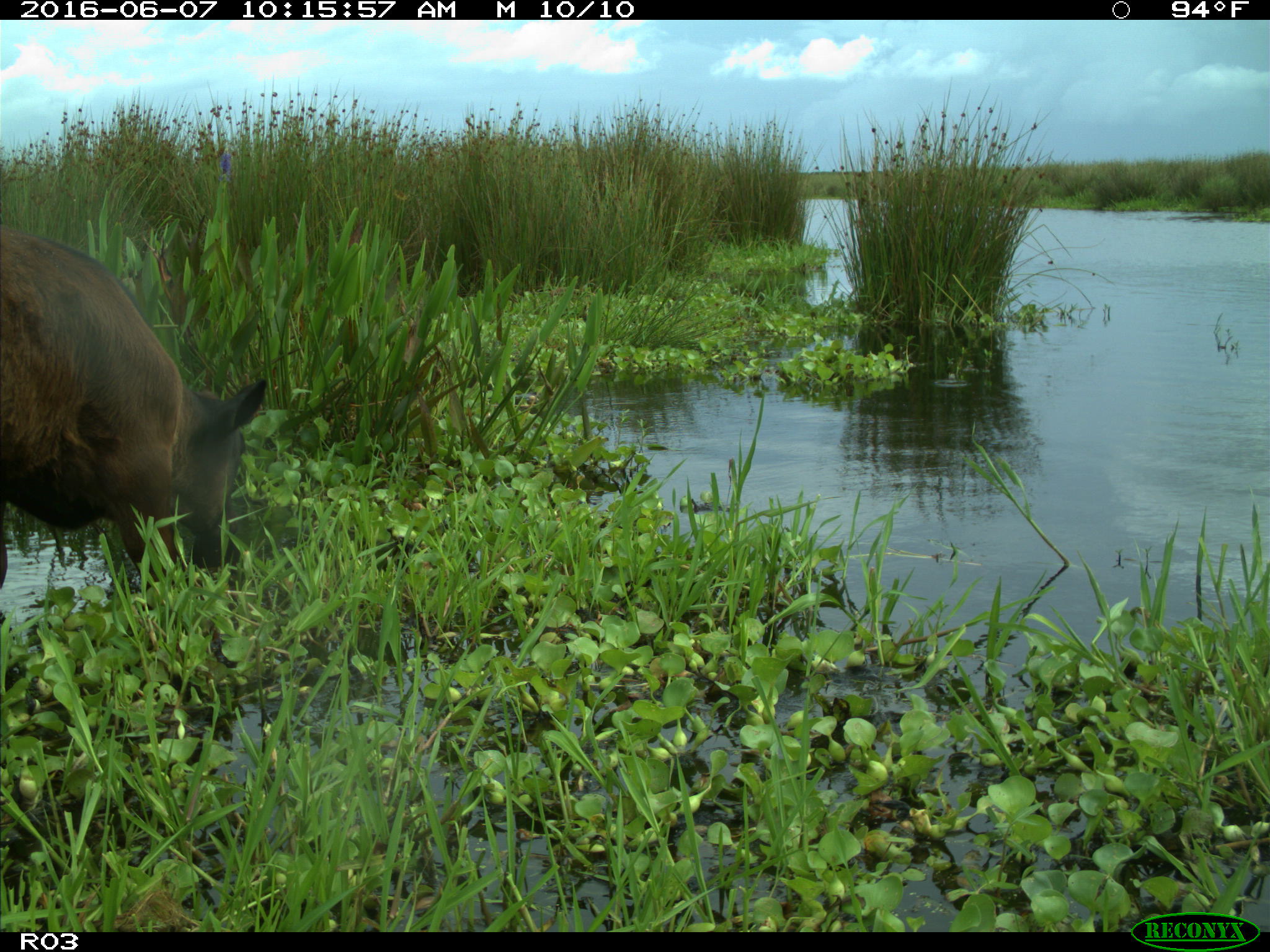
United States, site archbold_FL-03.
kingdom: Animalia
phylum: Chordata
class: Mammalia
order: Artiodactyla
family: Bovidae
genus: Bos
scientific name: Bos taurus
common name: domestic cow